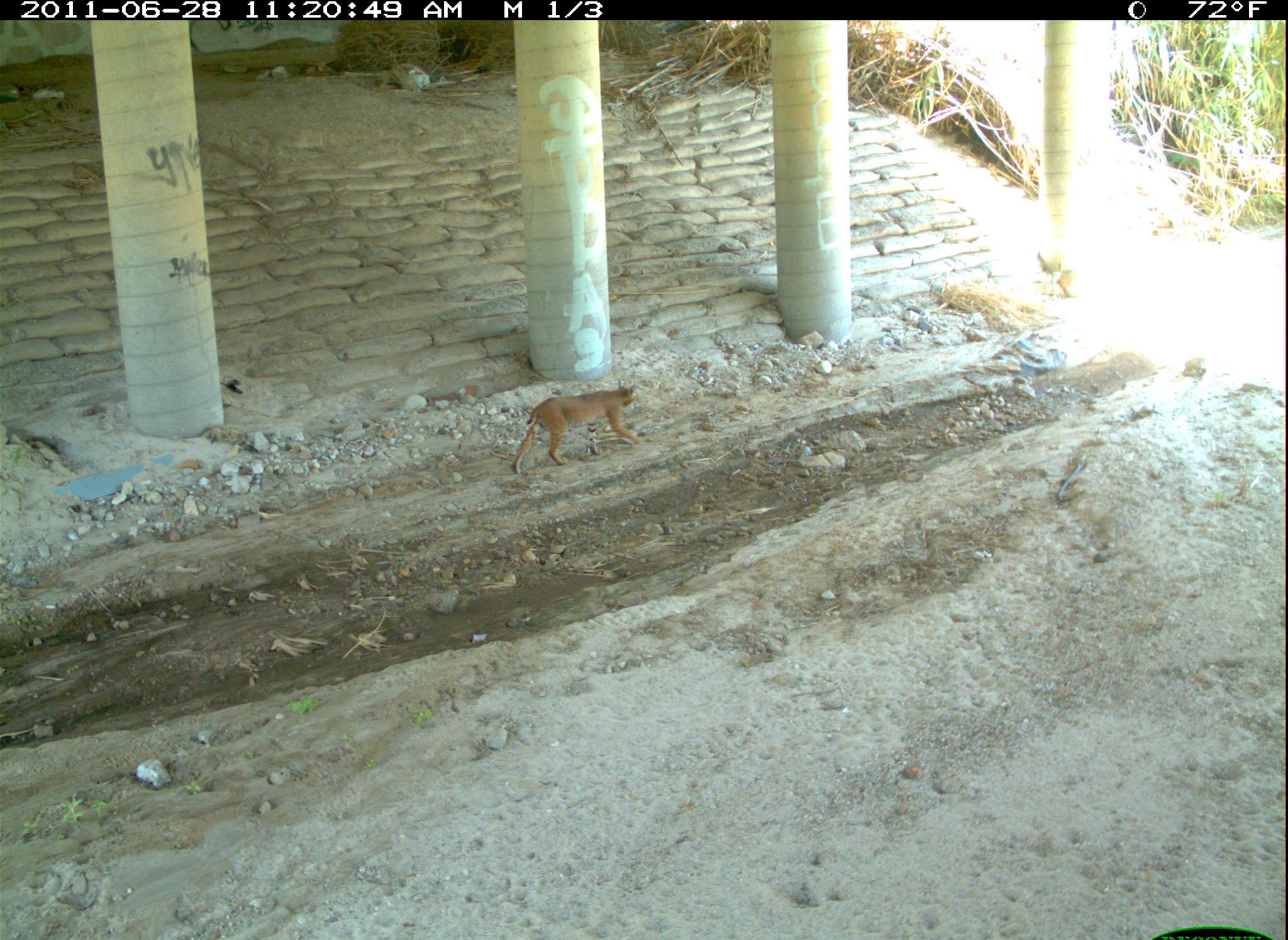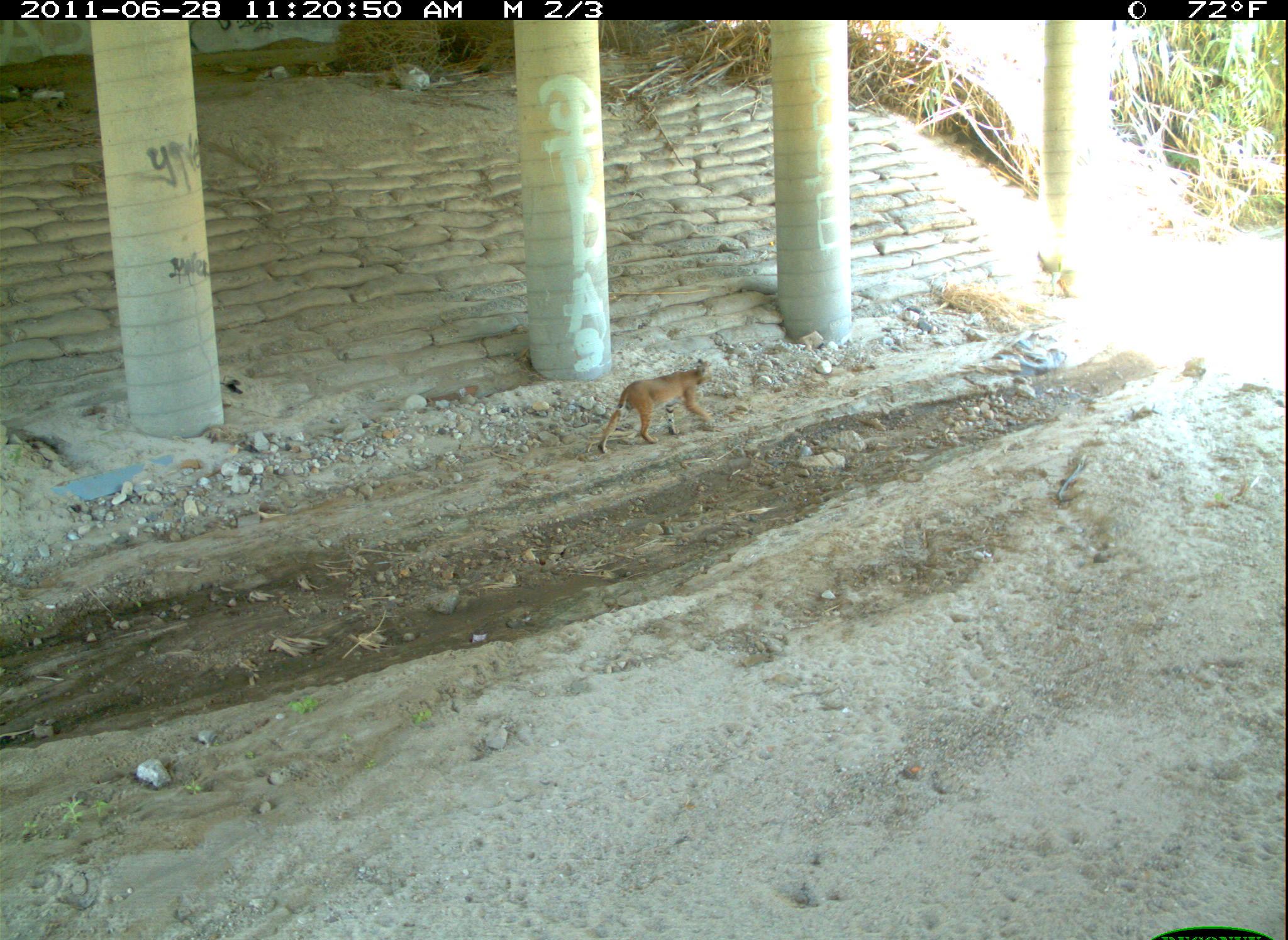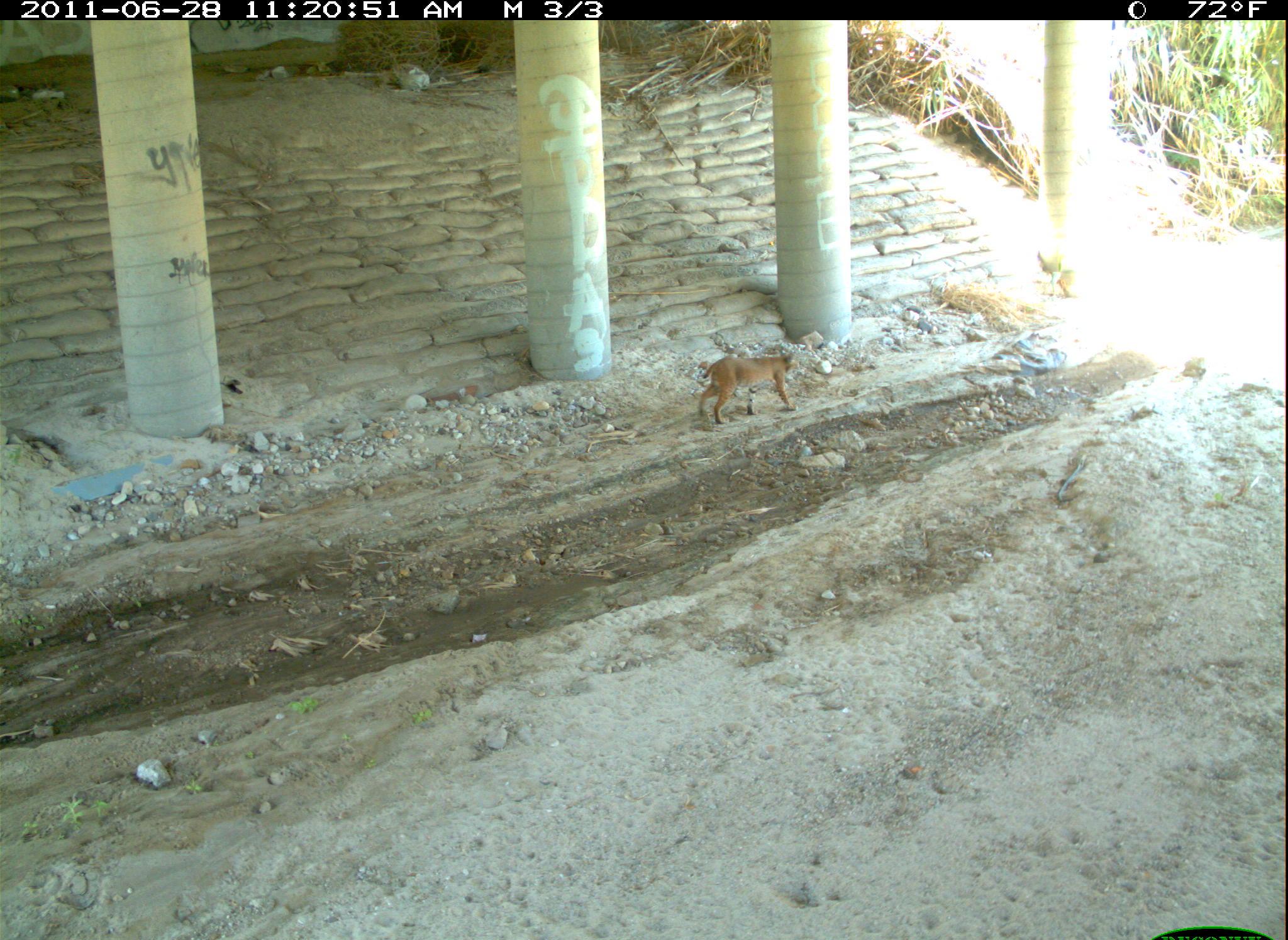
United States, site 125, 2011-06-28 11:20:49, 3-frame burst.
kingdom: Animalia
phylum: Chordata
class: Mammalia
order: Carnivora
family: Felidae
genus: Lynx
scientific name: Lynx rufus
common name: bobcat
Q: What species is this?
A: Bobcat (Lynx rufus).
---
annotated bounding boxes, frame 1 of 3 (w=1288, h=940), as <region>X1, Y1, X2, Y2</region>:
bobcat: <region>502, 376, 647, 483</region>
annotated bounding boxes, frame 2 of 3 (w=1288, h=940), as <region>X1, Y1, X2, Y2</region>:
bobcat: <region>591, 354, 724, 462</region>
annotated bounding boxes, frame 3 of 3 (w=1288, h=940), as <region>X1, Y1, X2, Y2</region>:
bobcat: <region>692, 341, 807, 434</region>